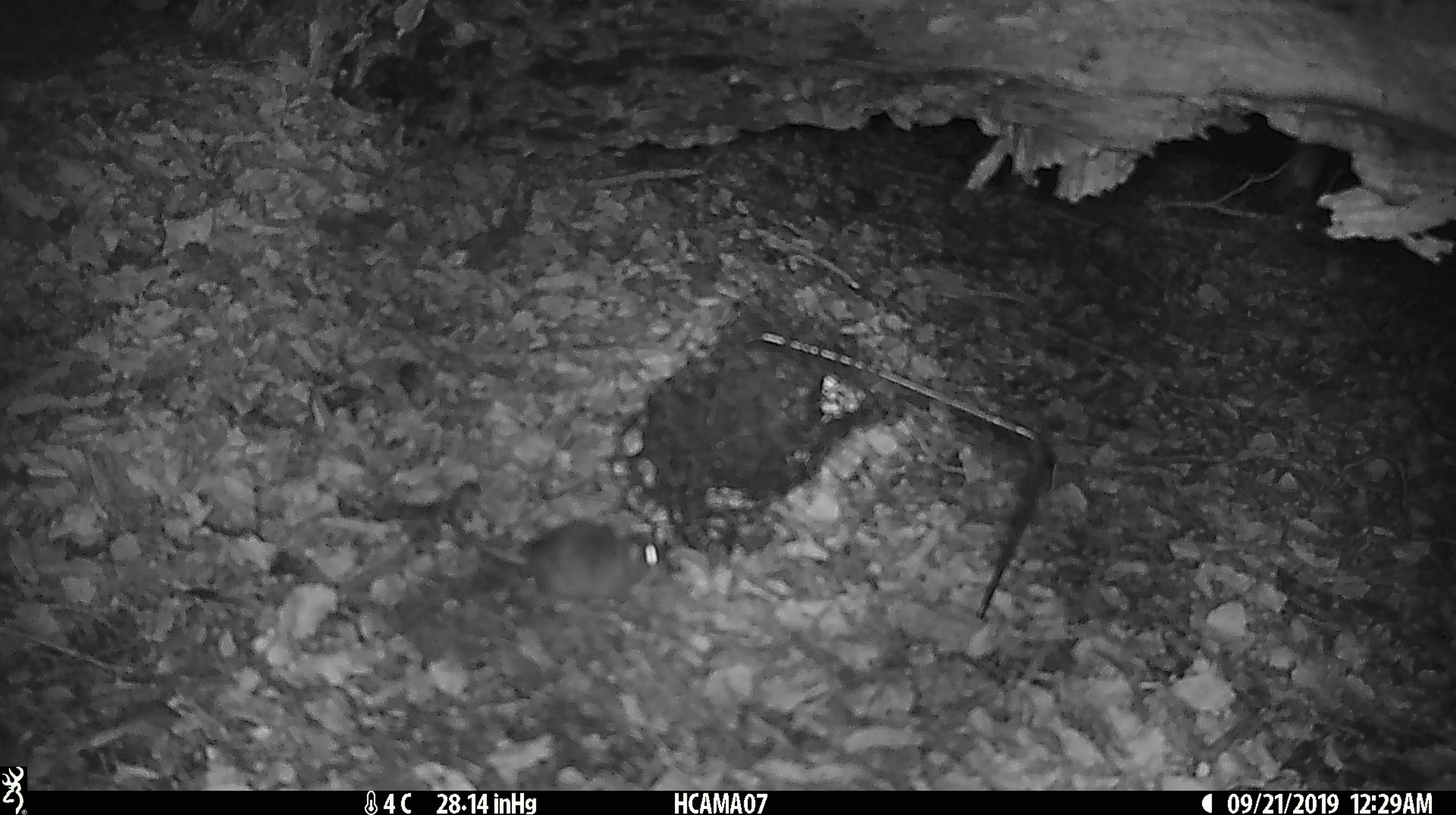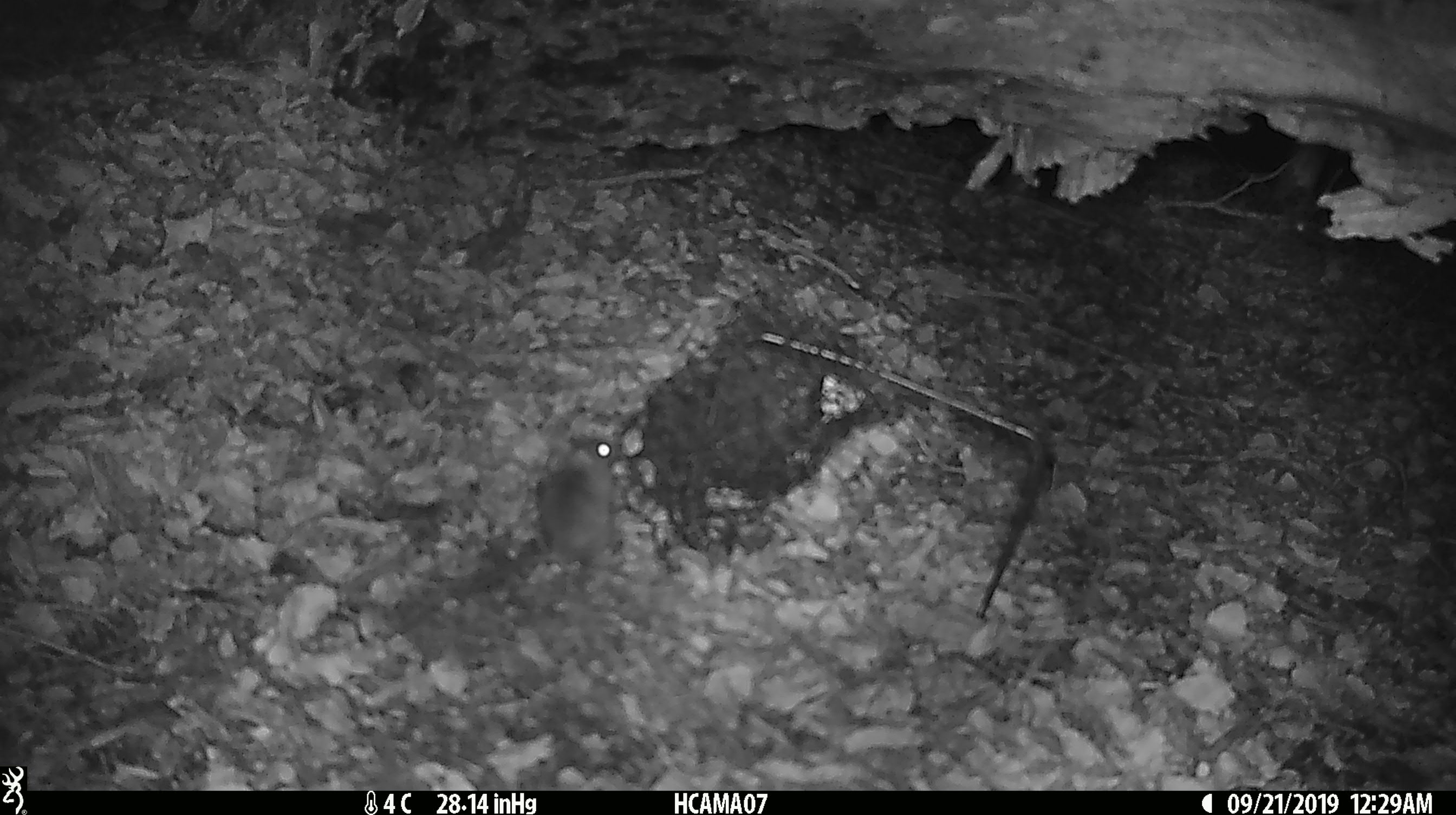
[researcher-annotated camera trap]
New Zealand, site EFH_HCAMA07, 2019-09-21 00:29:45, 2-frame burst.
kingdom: Animalia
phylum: Chordata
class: Mammalia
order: Rodentia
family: Muridae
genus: Mus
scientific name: Mus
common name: mouse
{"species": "mouse (Mus)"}